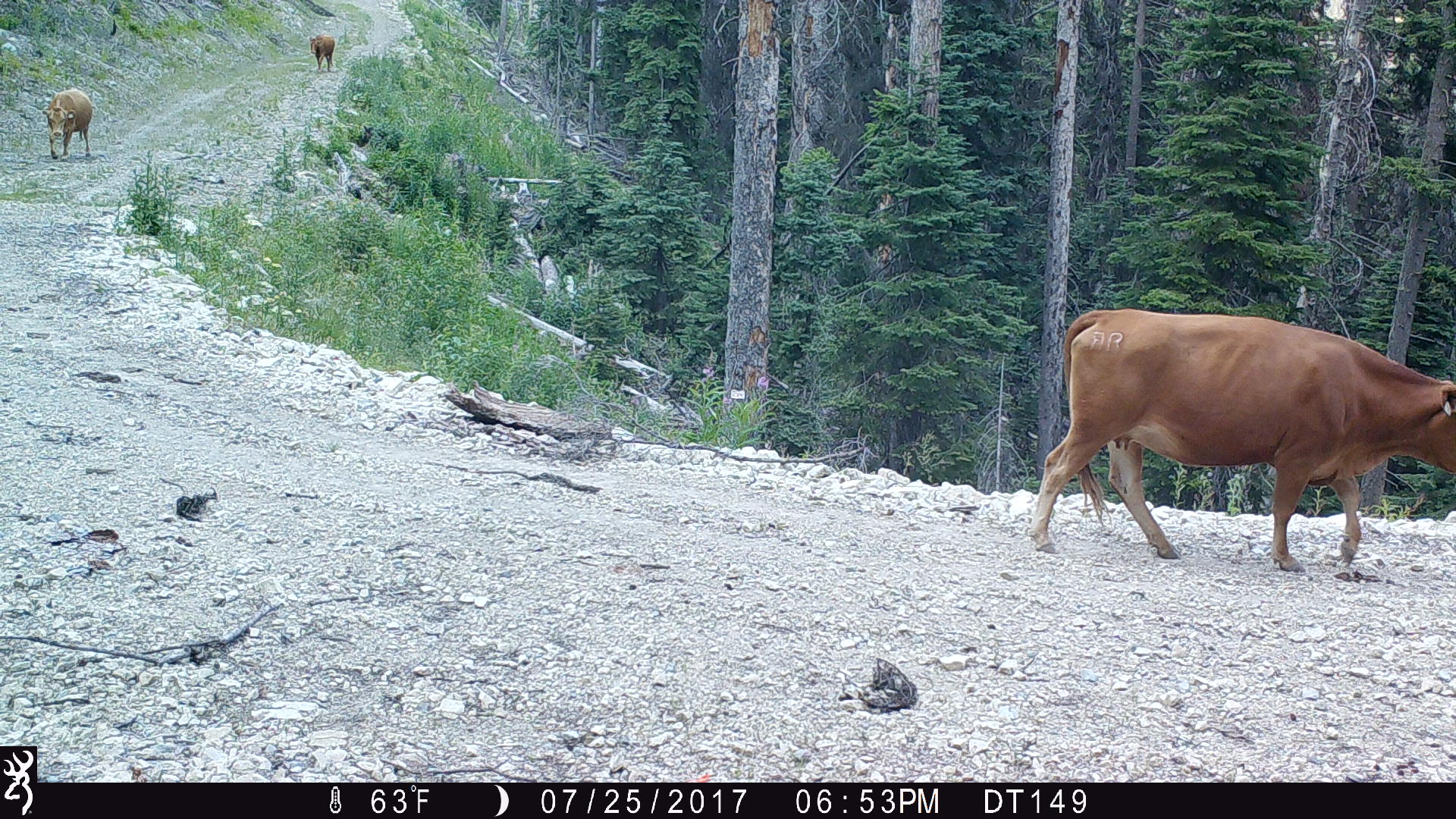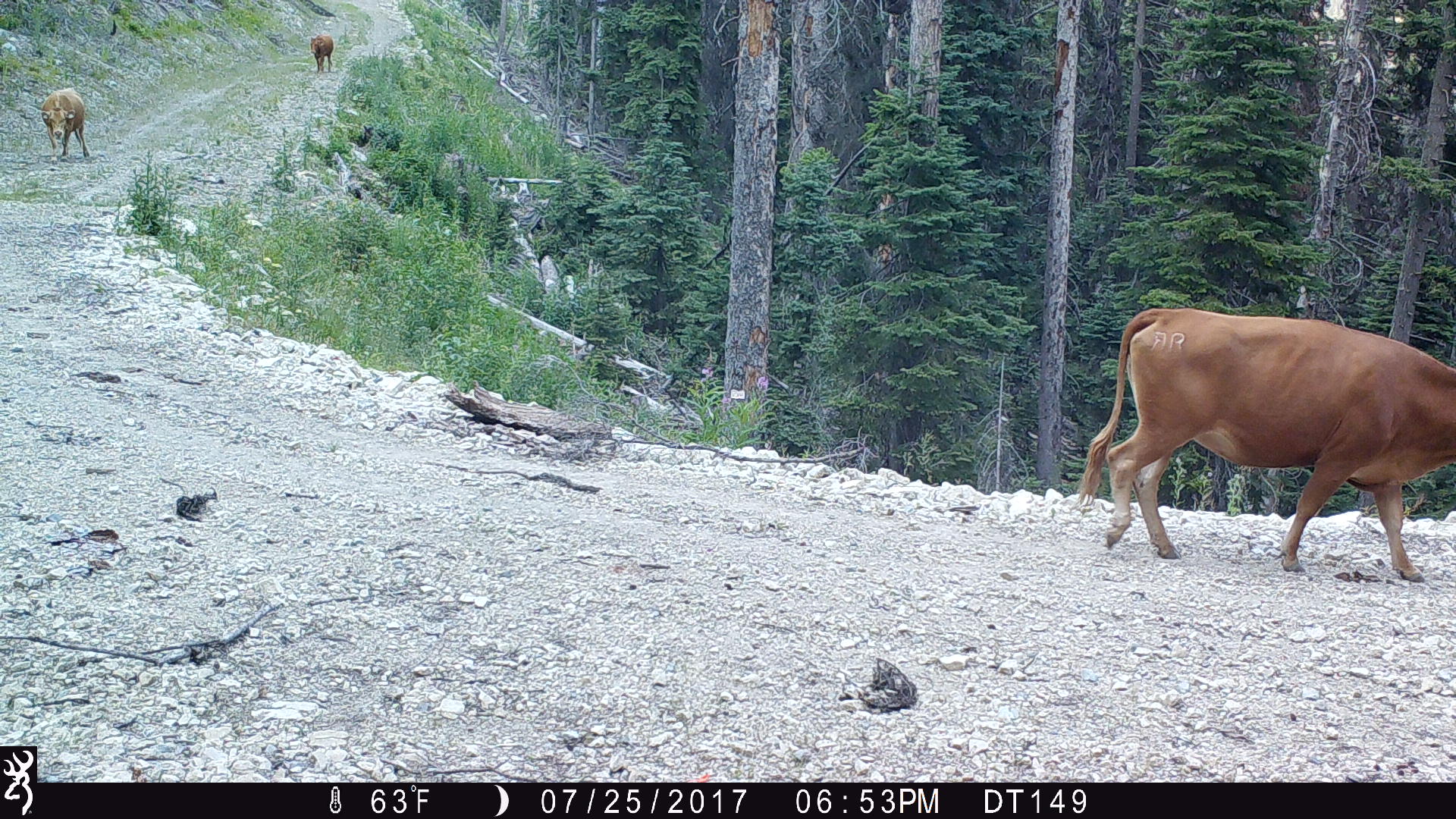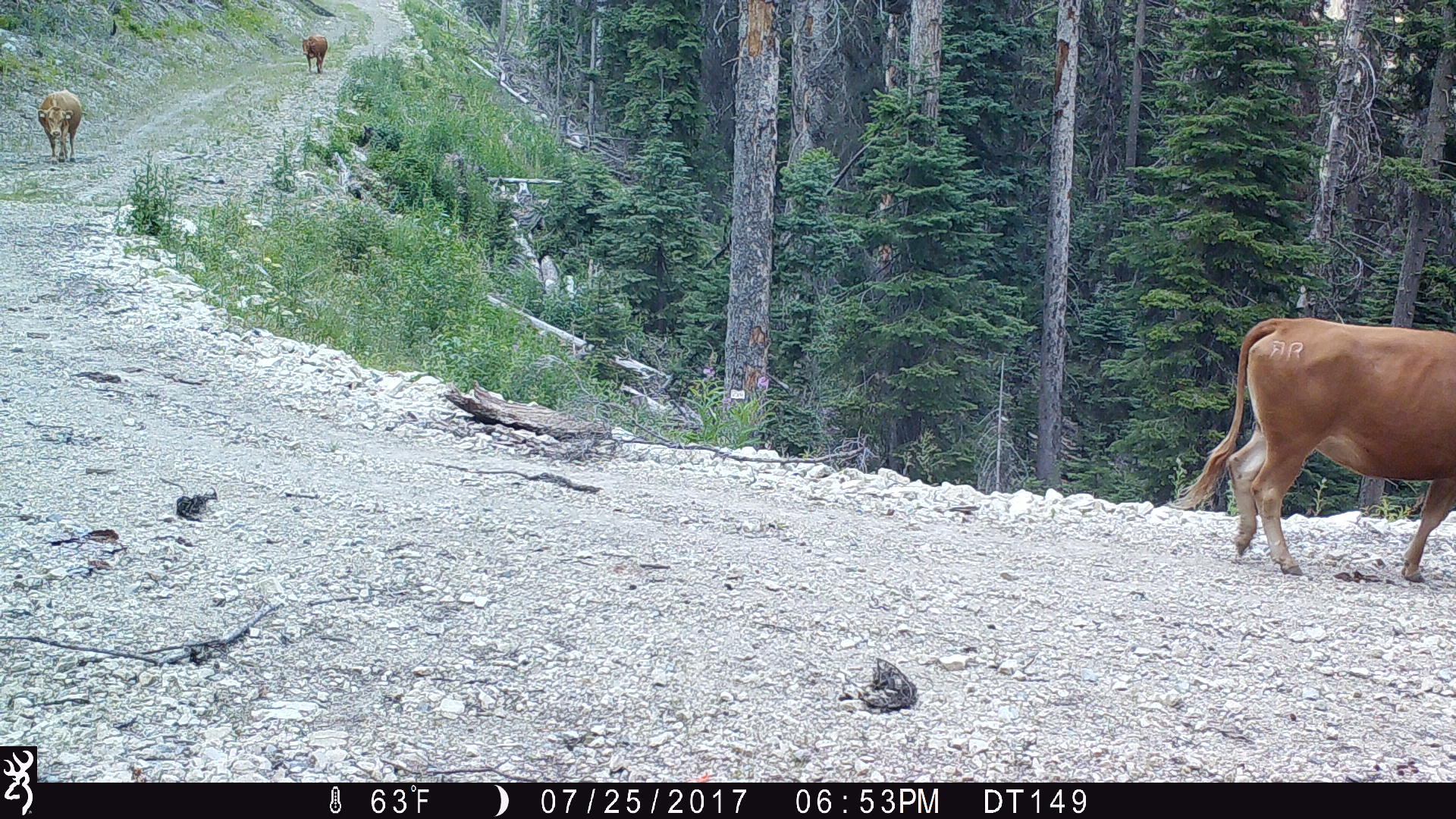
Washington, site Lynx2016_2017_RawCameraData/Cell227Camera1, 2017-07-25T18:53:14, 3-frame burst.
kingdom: Animalia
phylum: Chordata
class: Mammalia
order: Artiodactyla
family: Bovidae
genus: Bos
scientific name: Bos taurus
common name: domestic cattle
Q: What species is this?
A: Domestic cattle (Bos taurus).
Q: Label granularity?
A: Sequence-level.